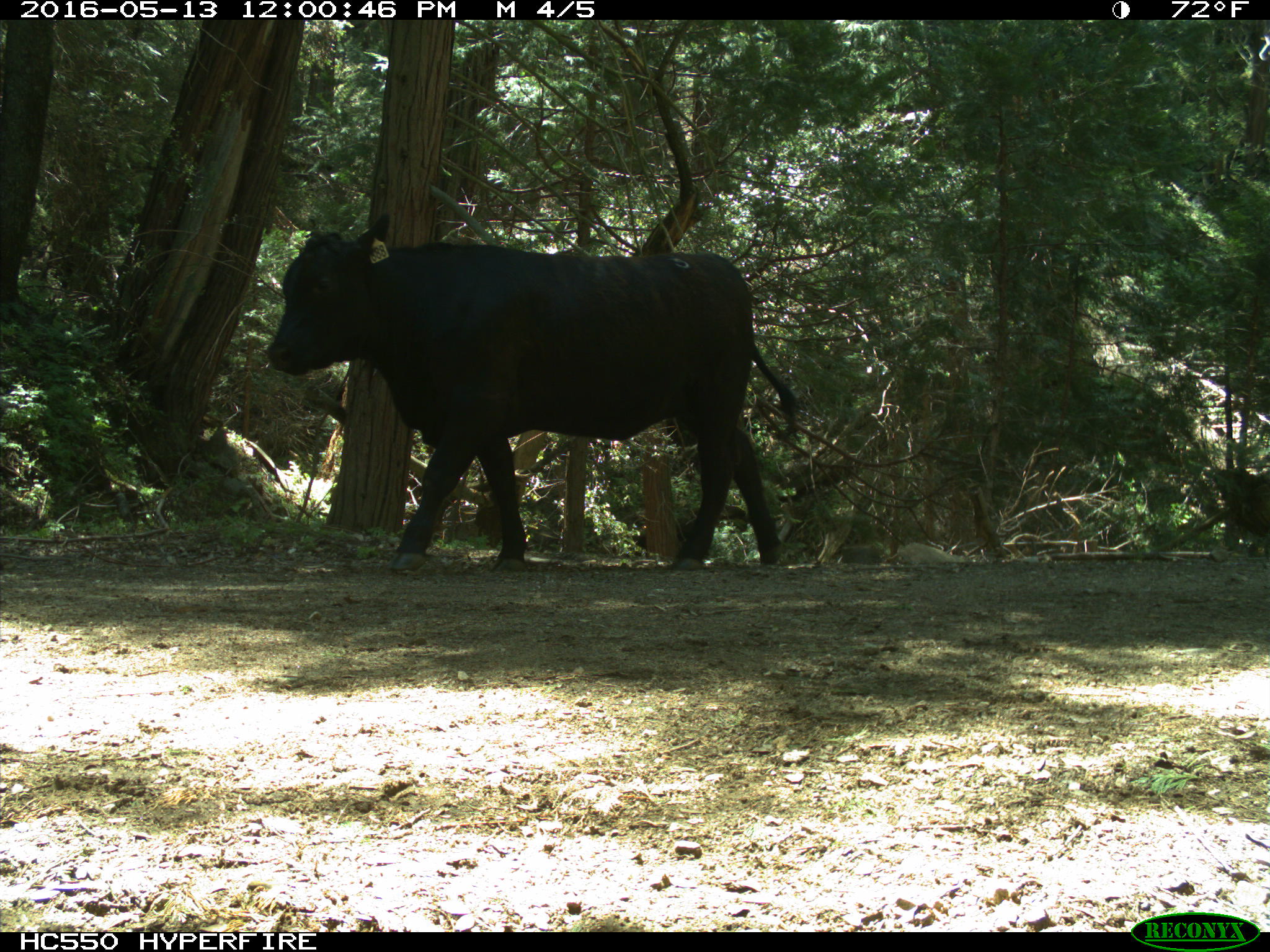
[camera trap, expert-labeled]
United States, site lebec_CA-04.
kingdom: Animalia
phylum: Chordata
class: Mammalia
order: Artiodactyla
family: Bovidae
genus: Bos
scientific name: Bos taurus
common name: domestic cow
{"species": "Bos taurus (domestic cow)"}